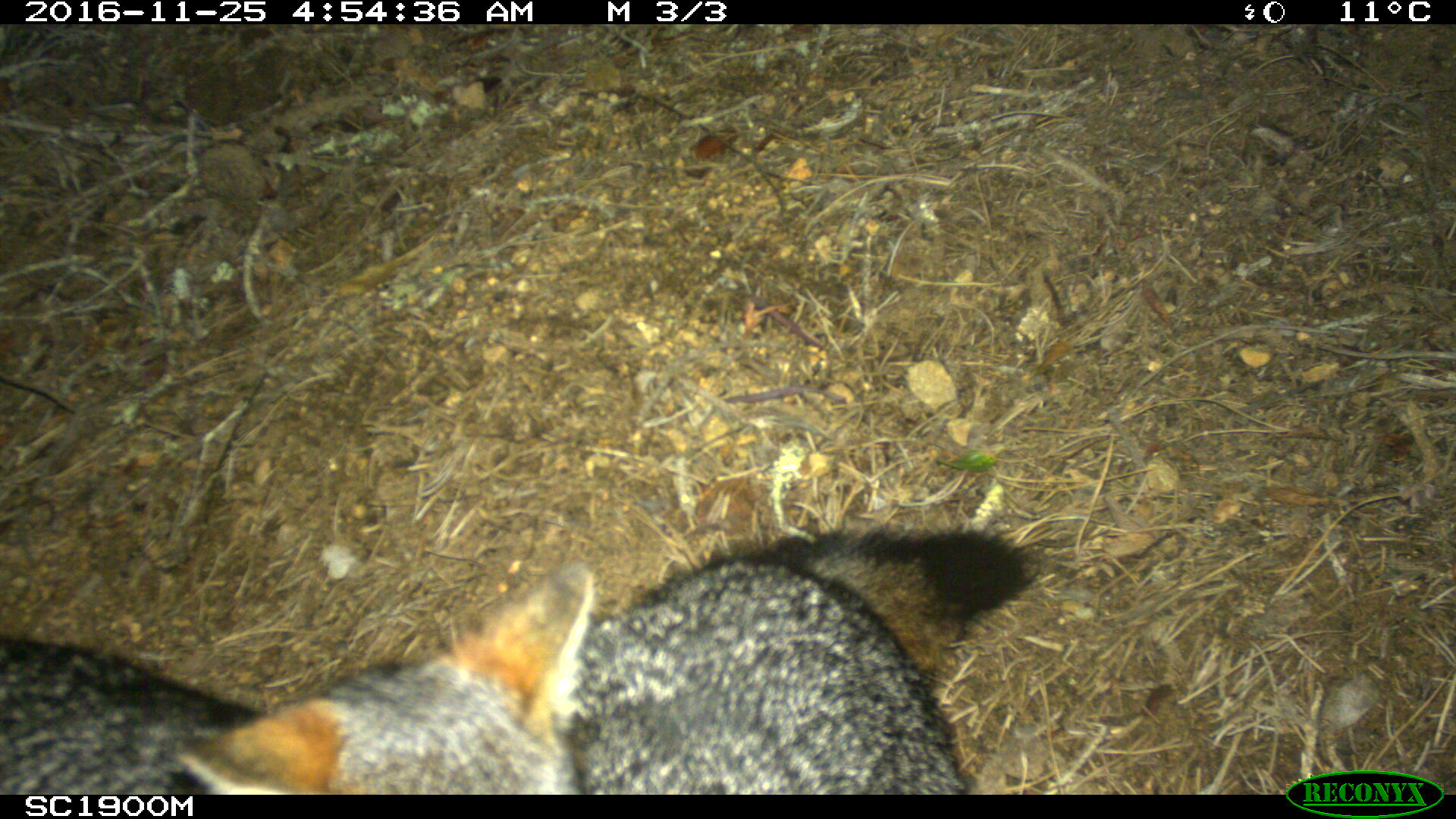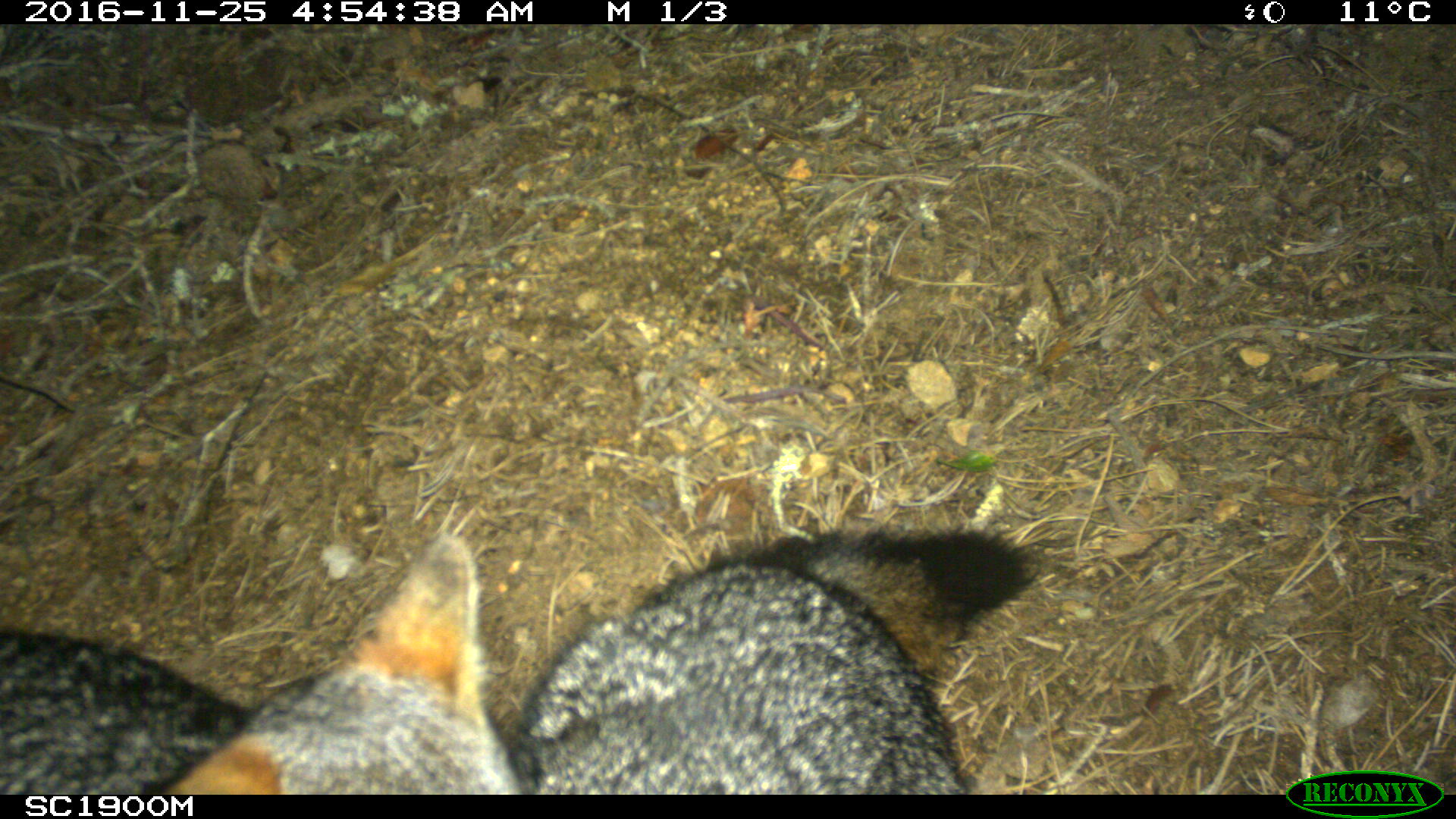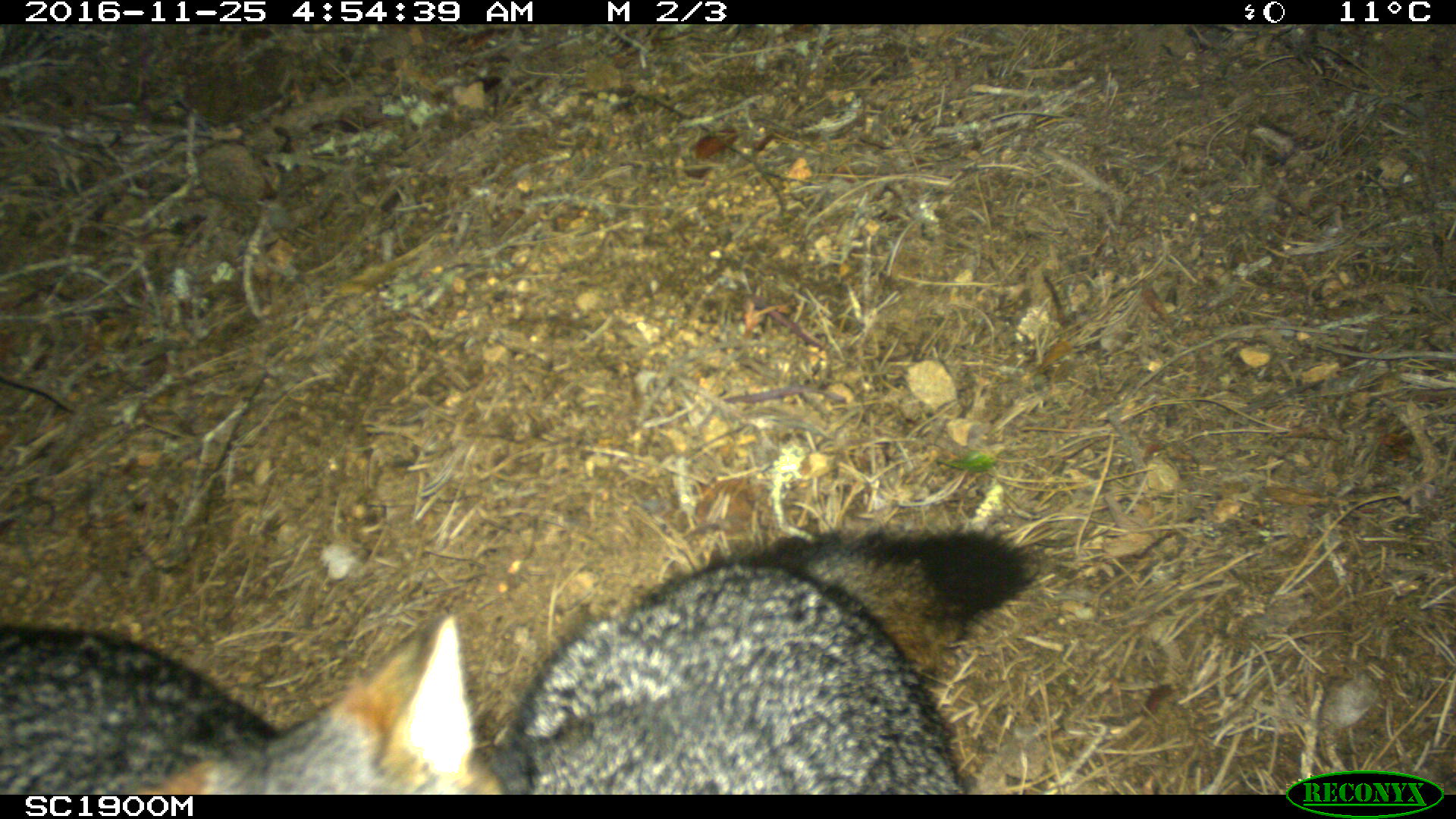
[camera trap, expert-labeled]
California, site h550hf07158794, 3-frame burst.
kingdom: Animalia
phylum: Chordata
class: Mammalia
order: Carnivora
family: Canidae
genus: Urocyon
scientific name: Urocyon littoralis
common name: island fox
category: fox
Fox (island fox) (Urocyon littoralis).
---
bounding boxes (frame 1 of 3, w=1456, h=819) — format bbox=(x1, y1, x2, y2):
fox: bbox=(0, 560, 592, 795); bbox=(550, 522, 1040, 795)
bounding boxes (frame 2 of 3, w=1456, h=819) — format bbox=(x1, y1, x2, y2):
fox: bbox=(508, 522, 1040, 795); bbox=(0, 532, 518, 795)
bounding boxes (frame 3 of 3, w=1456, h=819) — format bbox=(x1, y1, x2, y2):
fox: bbox=(491, 527, 1040, 795); bbox=(0, 612, 507, 795)